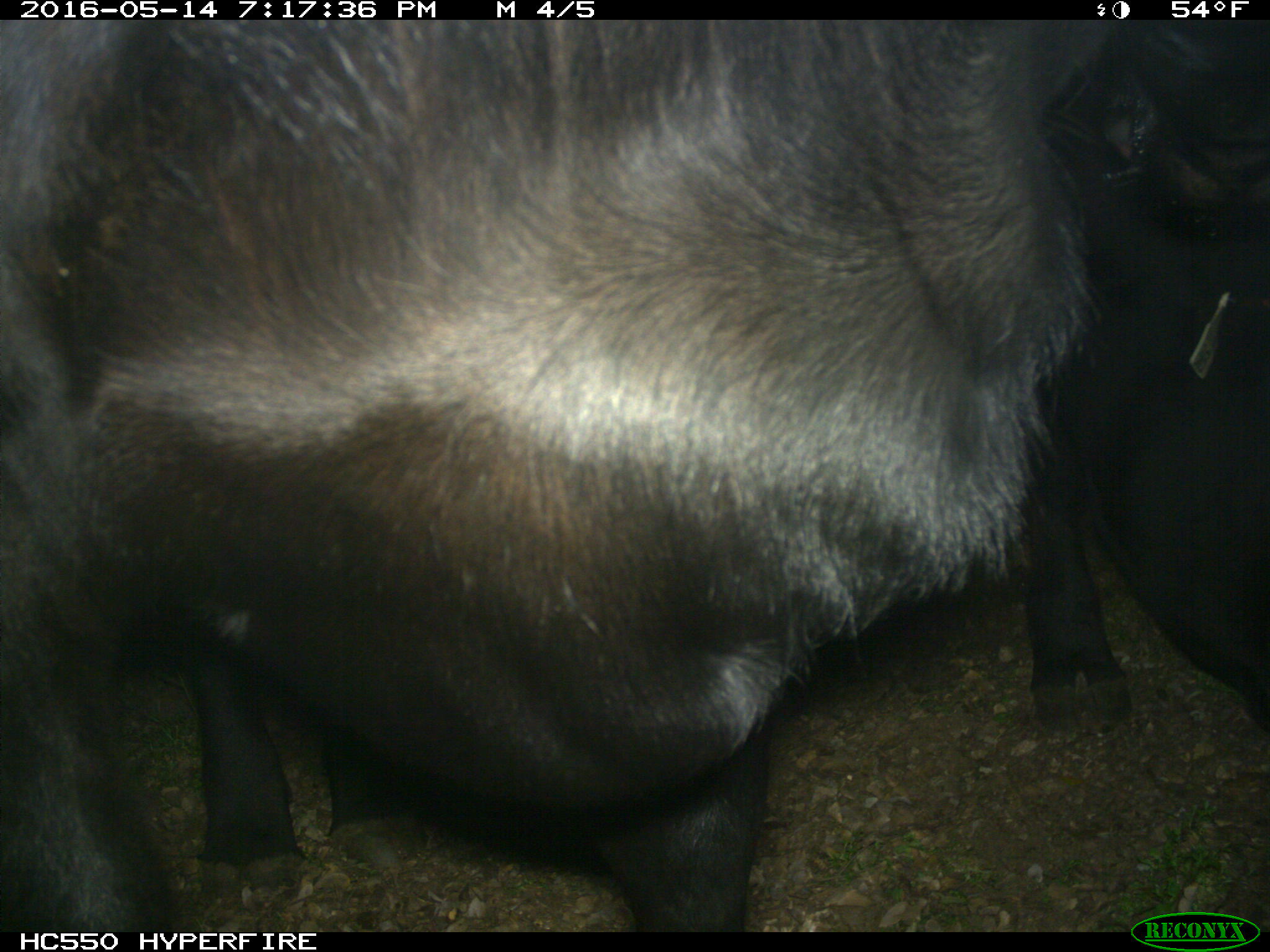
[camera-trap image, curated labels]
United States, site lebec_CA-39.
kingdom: Animalia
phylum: Chordata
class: Mammalia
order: Artiodactyla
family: Bovidae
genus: Bos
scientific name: Bos taurus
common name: domestic cow